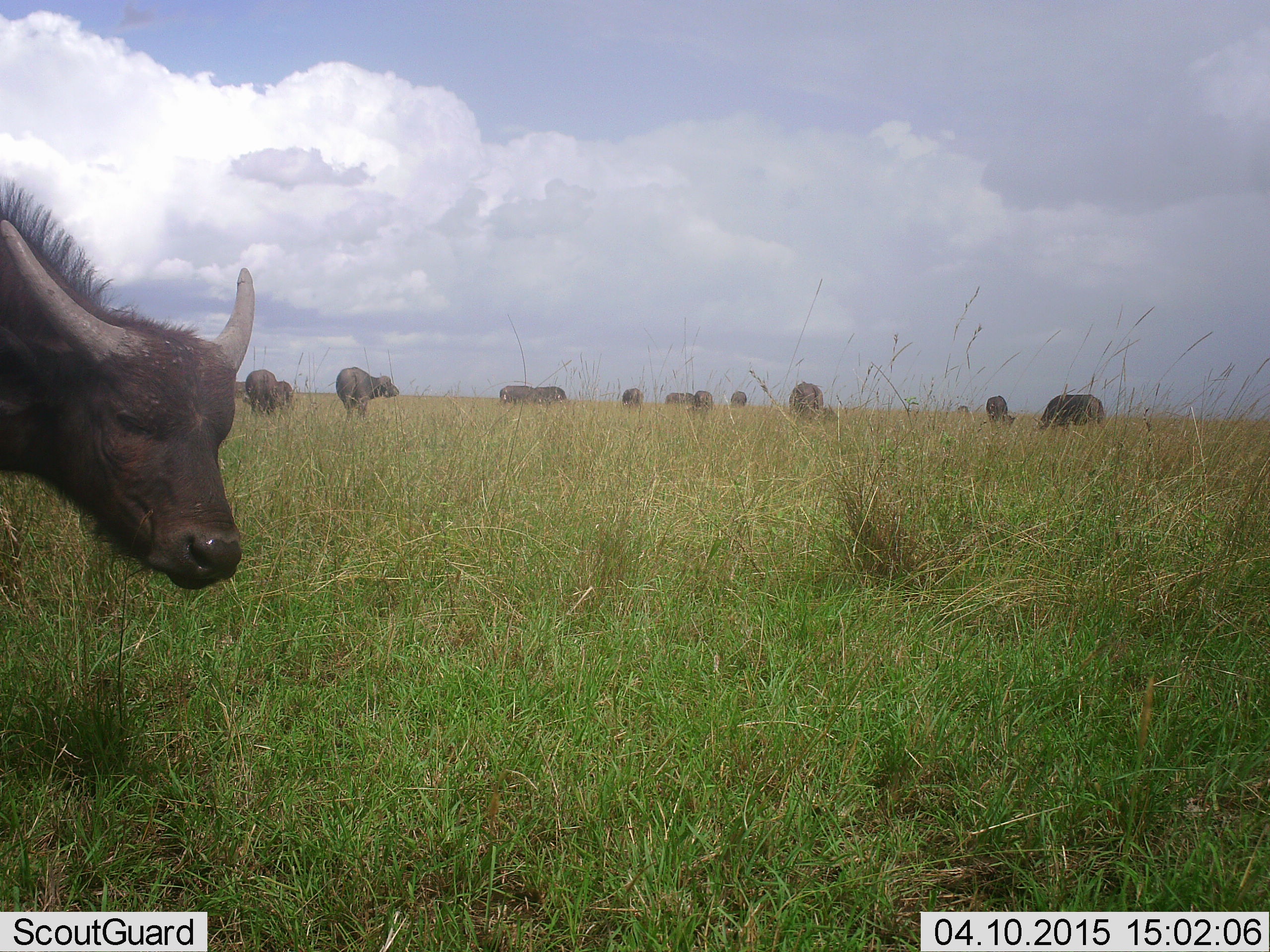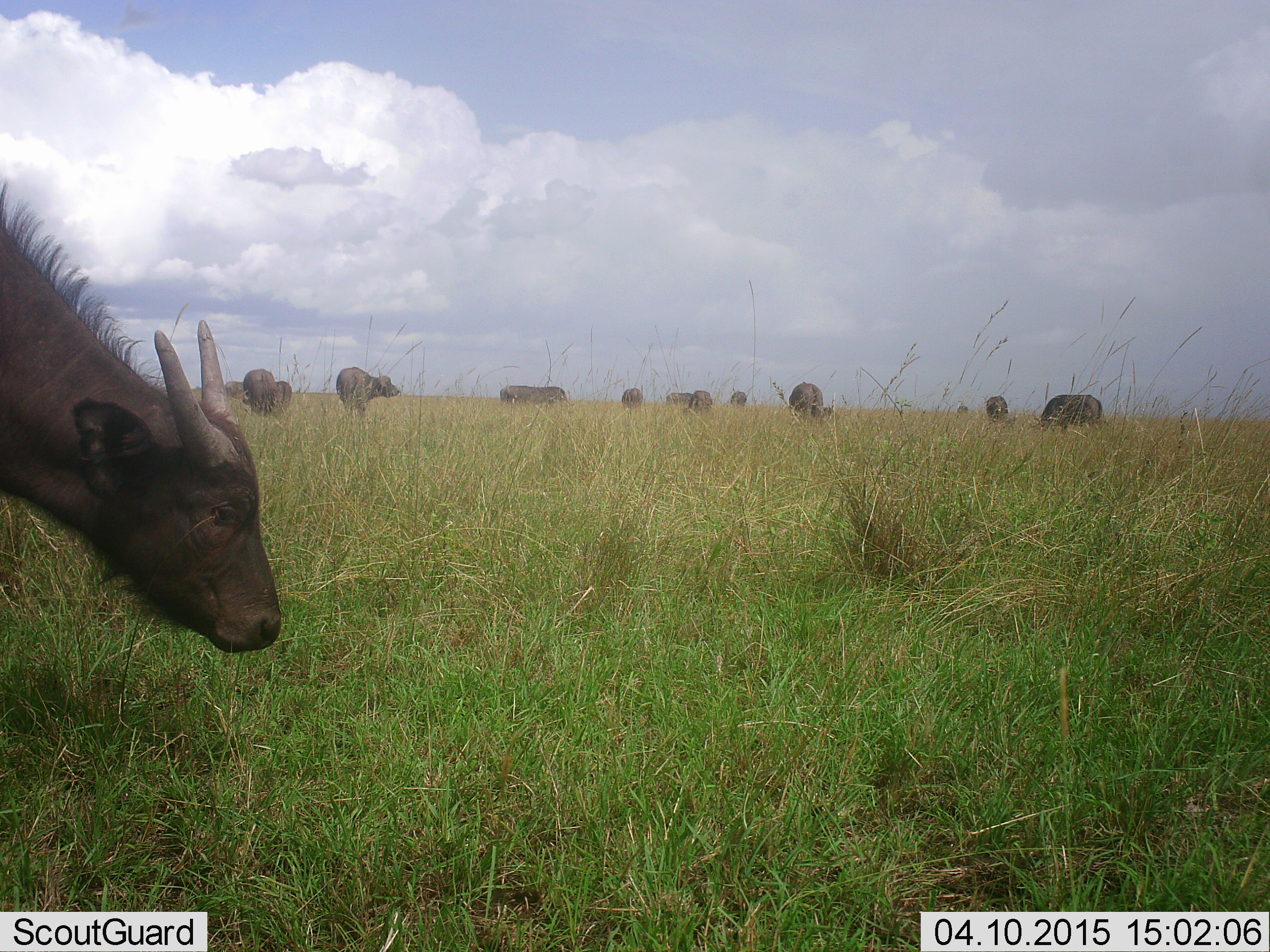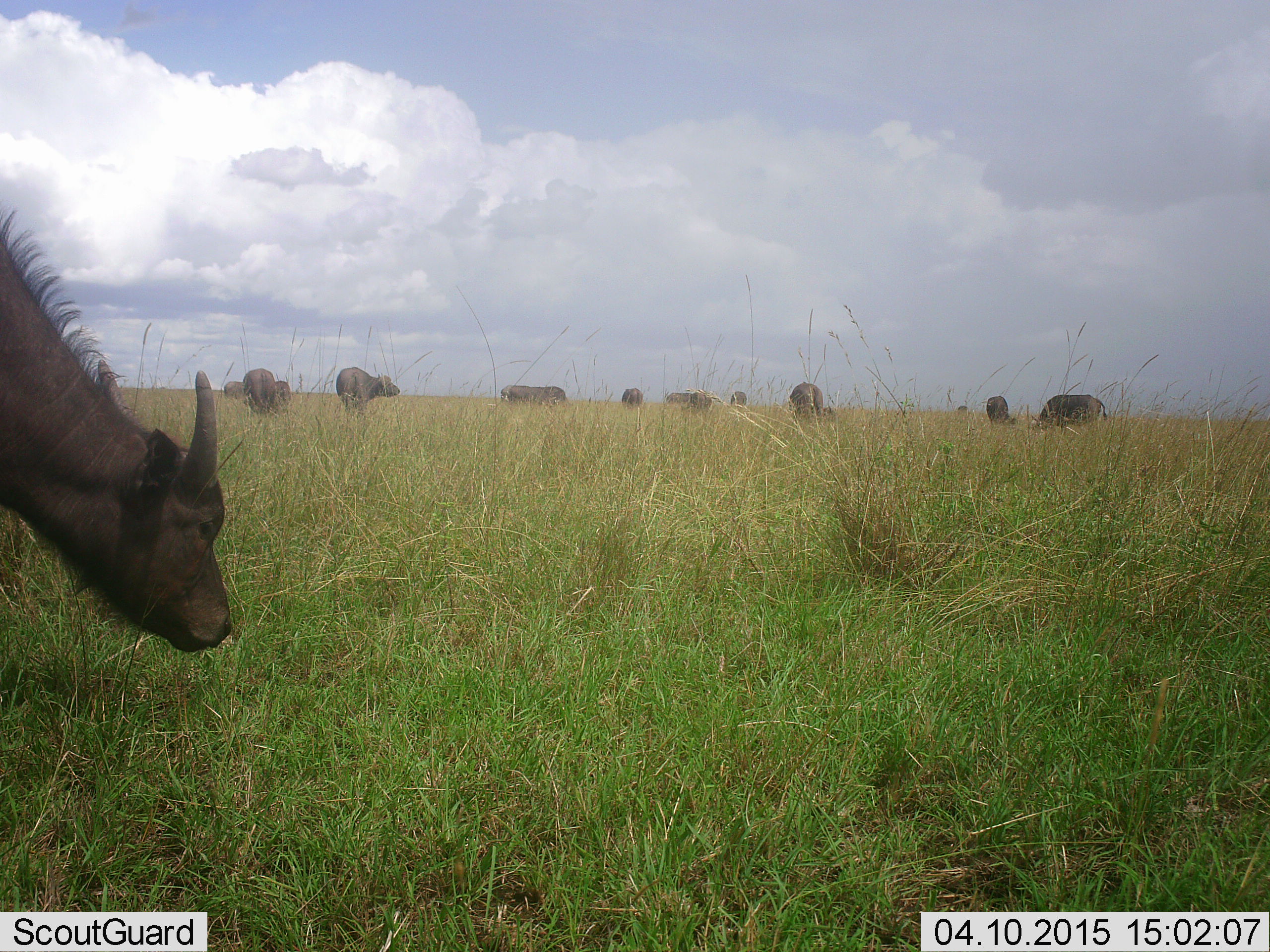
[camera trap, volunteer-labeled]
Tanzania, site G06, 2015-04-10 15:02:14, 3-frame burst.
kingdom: Animalia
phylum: Chordata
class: Mammalia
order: Artiodactyla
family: Bovidae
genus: Syncerus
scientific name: Syncerus caffer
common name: cape buffalo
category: buffalo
Buffalo (cape buffalo) (Syncerus caffer), count 11-50. Behavior (volunteer vote fractions): standing 70%, resting 0%, moving 10%, interacting 0%. Young present (vote fraction): 50%. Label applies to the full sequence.